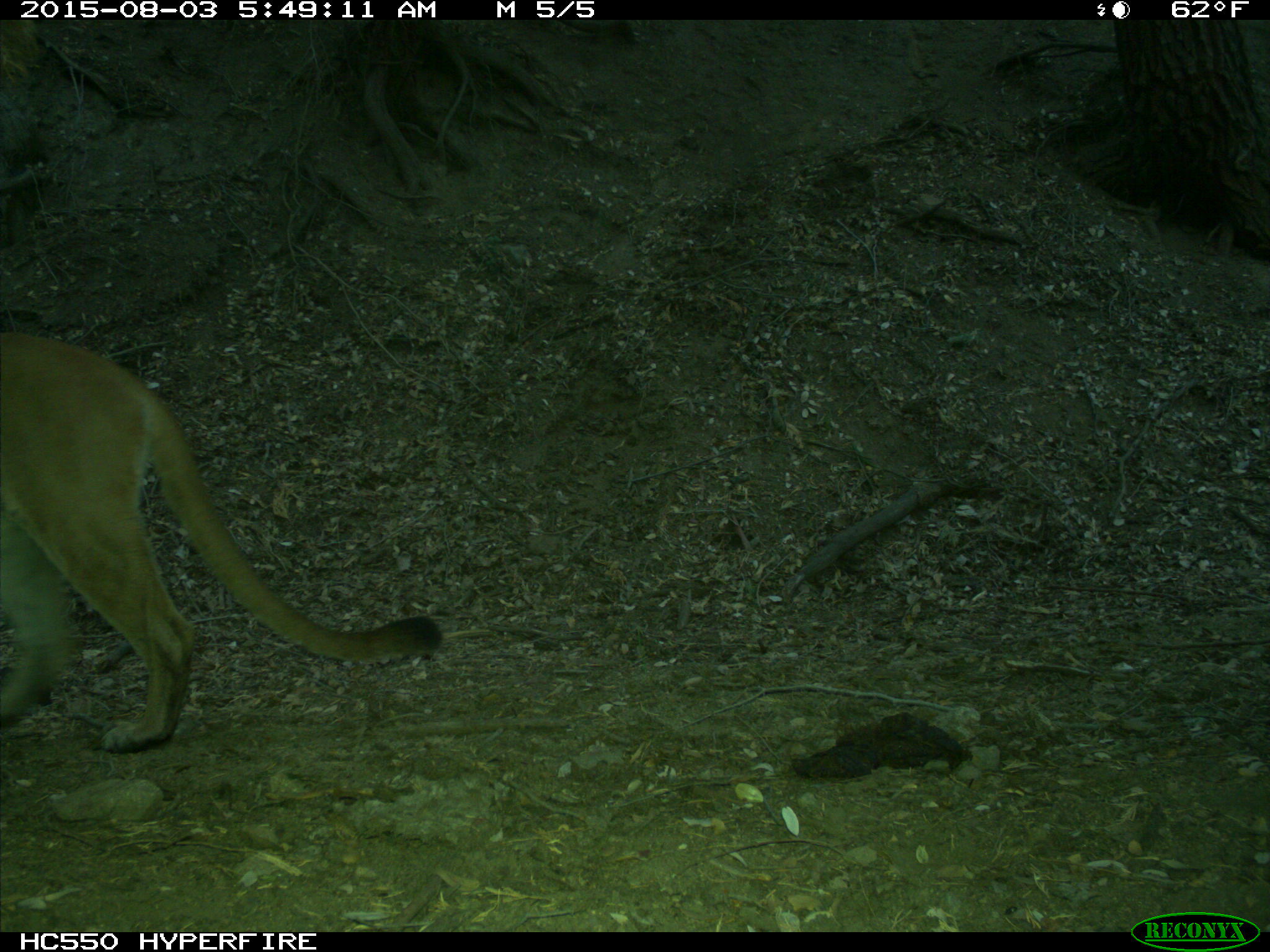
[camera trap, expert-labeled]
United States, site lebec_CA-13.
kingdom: Animalia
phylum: Chordata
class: Mammalia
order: Carnivora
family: Felidae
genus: Puma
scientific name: Puma concolor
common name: mountain lion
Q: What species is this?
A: Puma concolor (mountain lion).